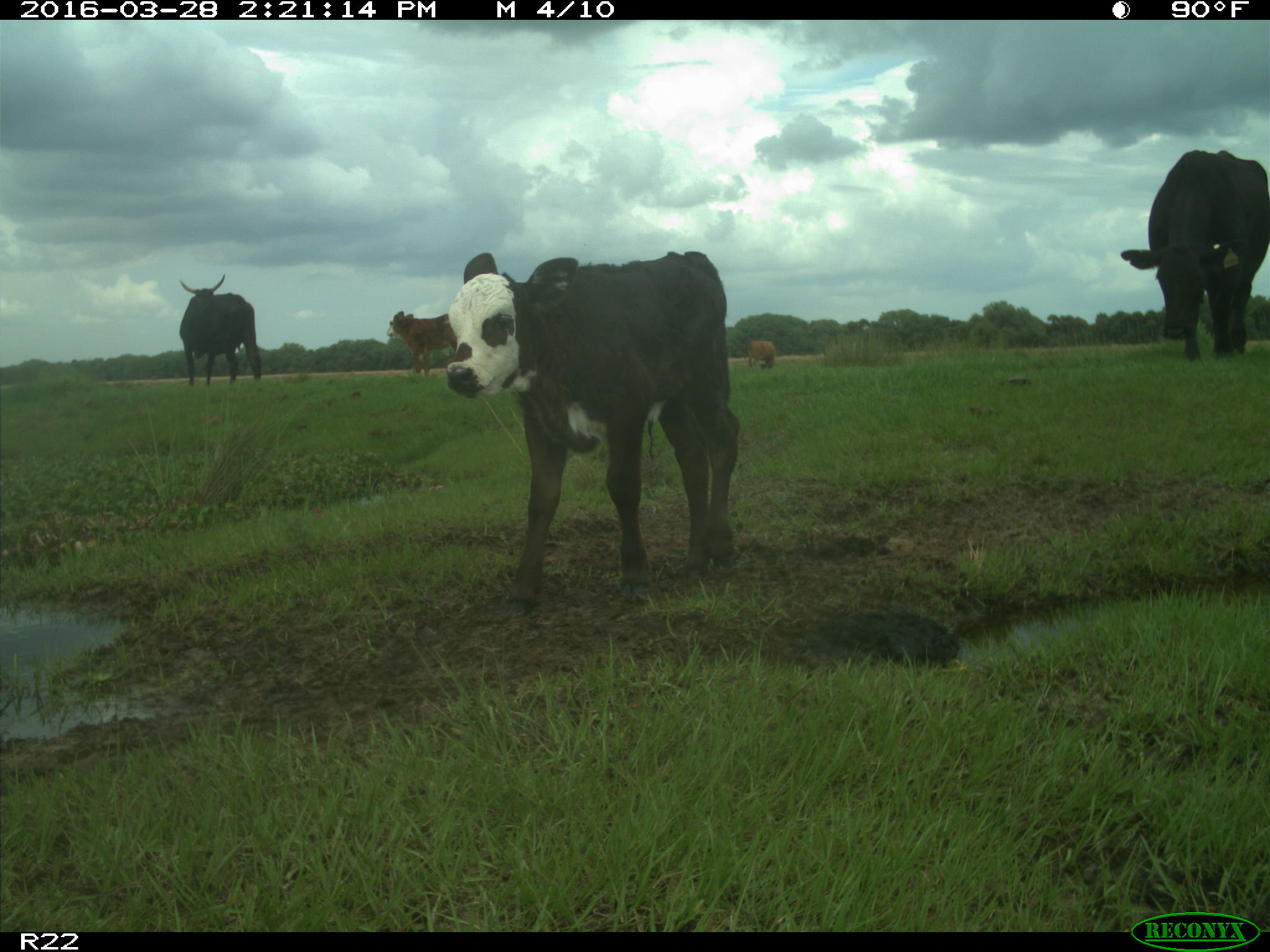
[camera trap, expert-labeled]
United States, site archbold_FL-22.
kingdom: Animalia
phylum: Chordata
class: Mammalia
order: Artiodactyla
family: Bovidae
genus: Bos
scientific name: Bos taurus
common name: domestic cow